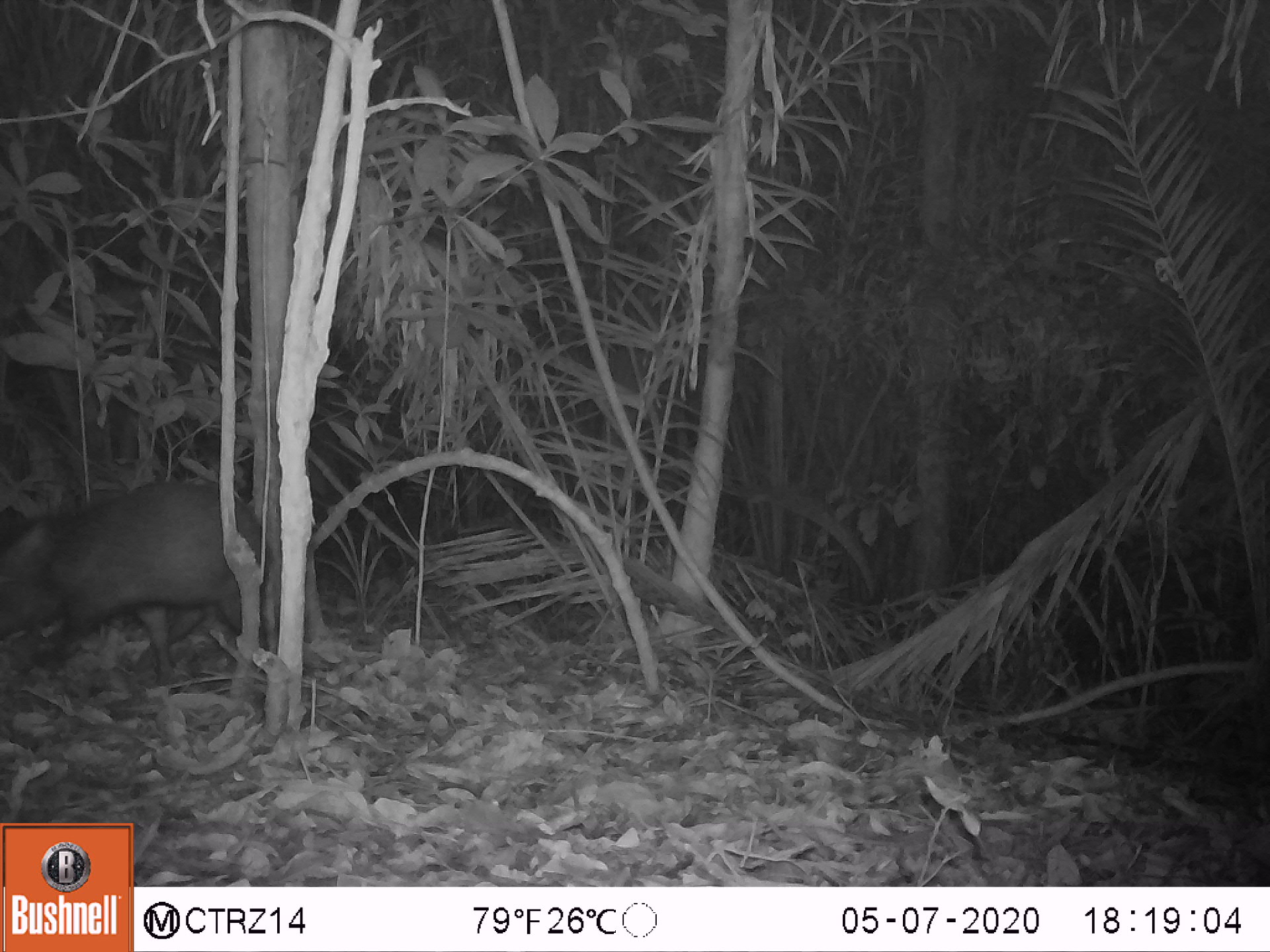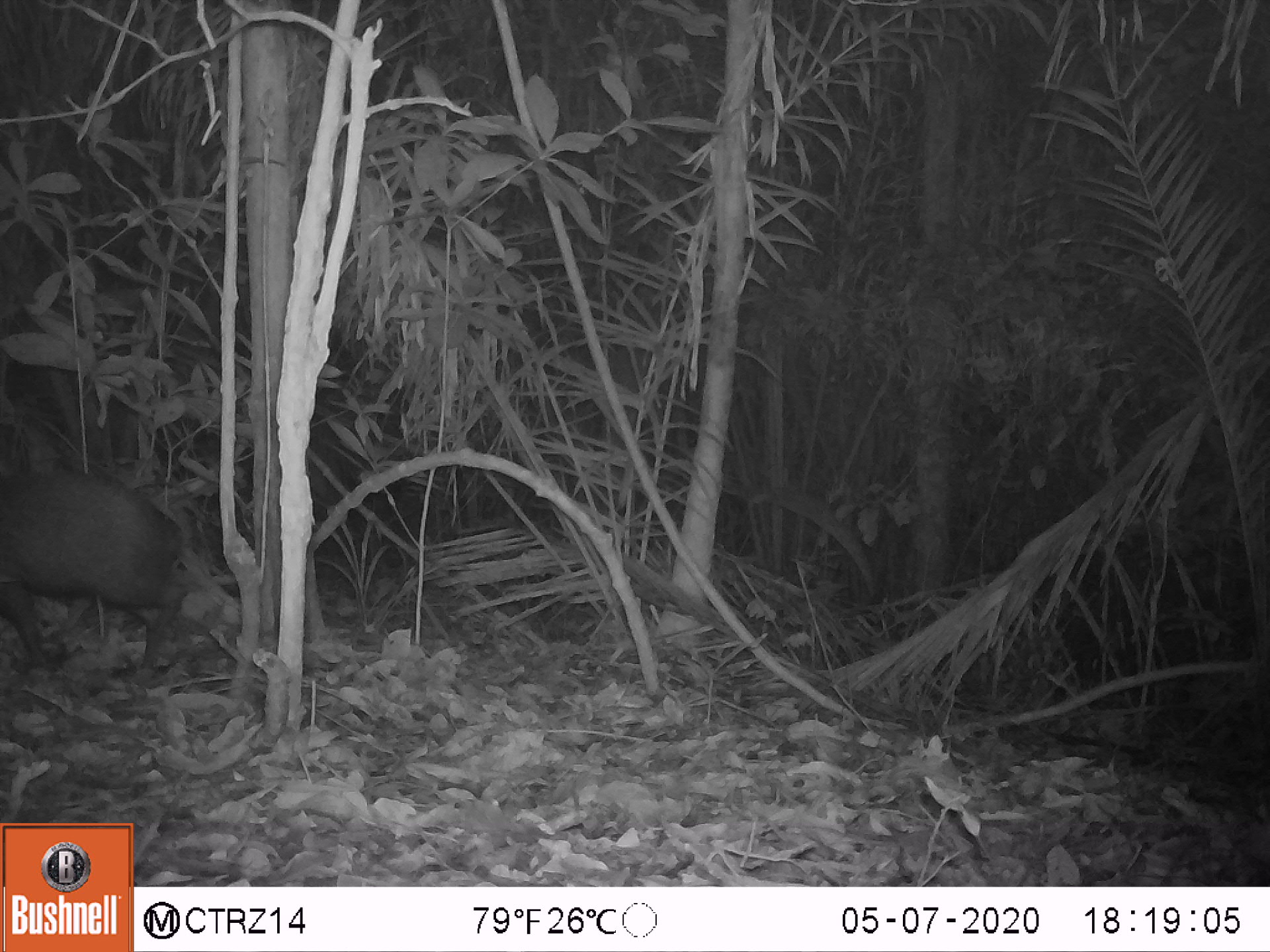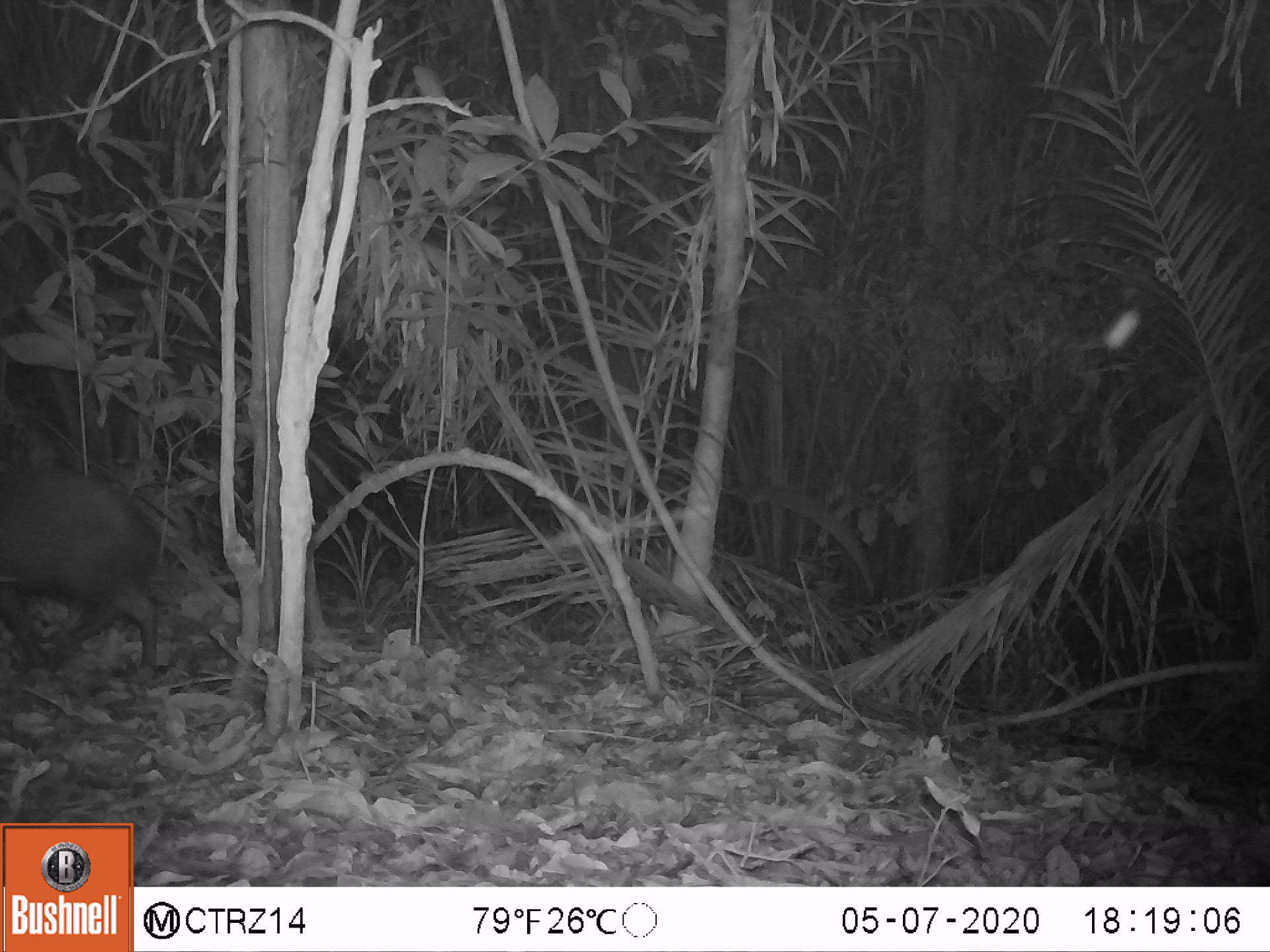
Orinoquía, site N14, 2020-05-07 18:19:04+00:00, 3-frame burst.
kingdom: Animalia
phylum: Chordata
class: Mammalia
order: Artiodactyla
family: Tayassuidae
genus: Pecari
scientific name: Pecari tajacu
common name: collared peccary